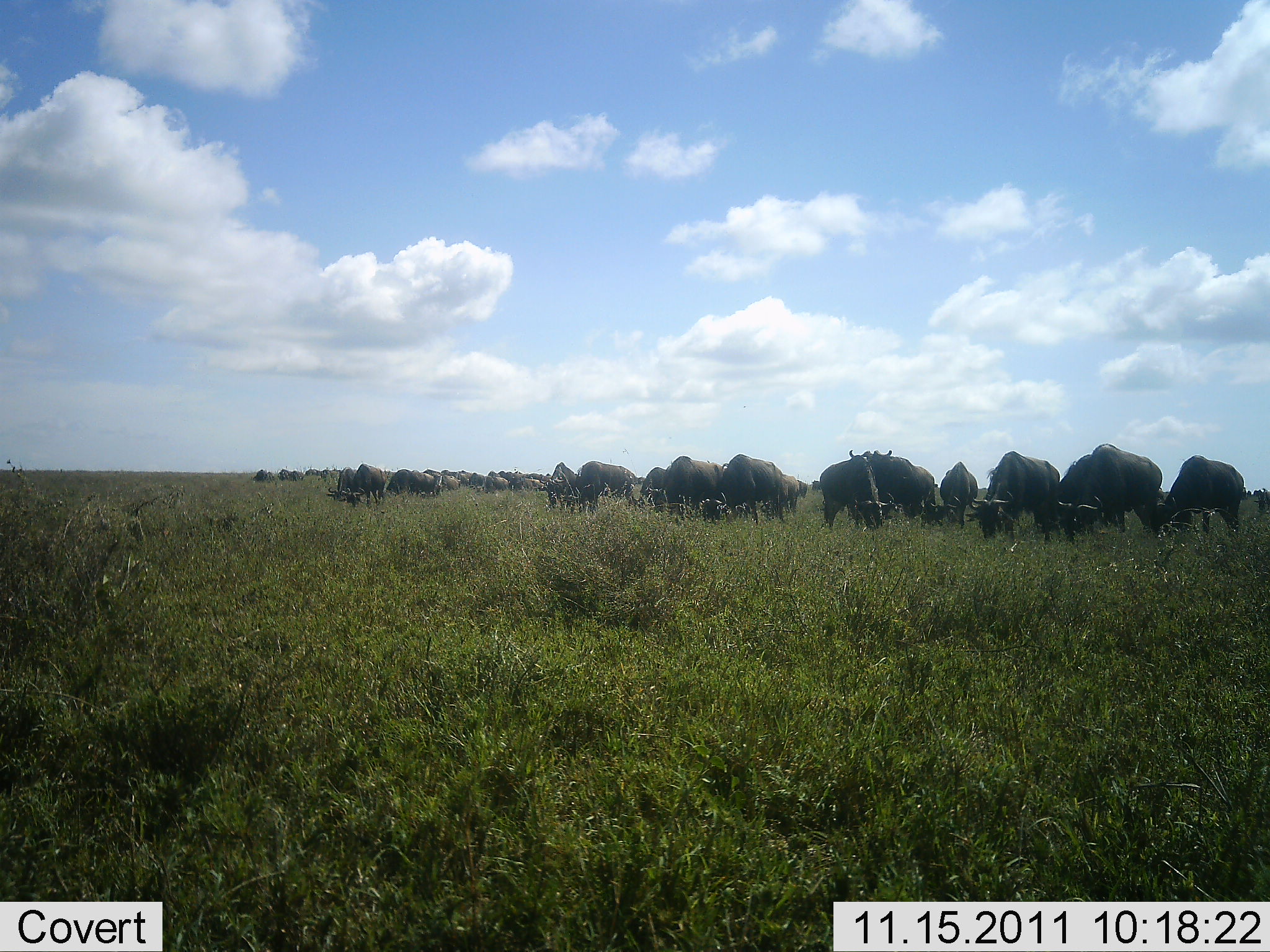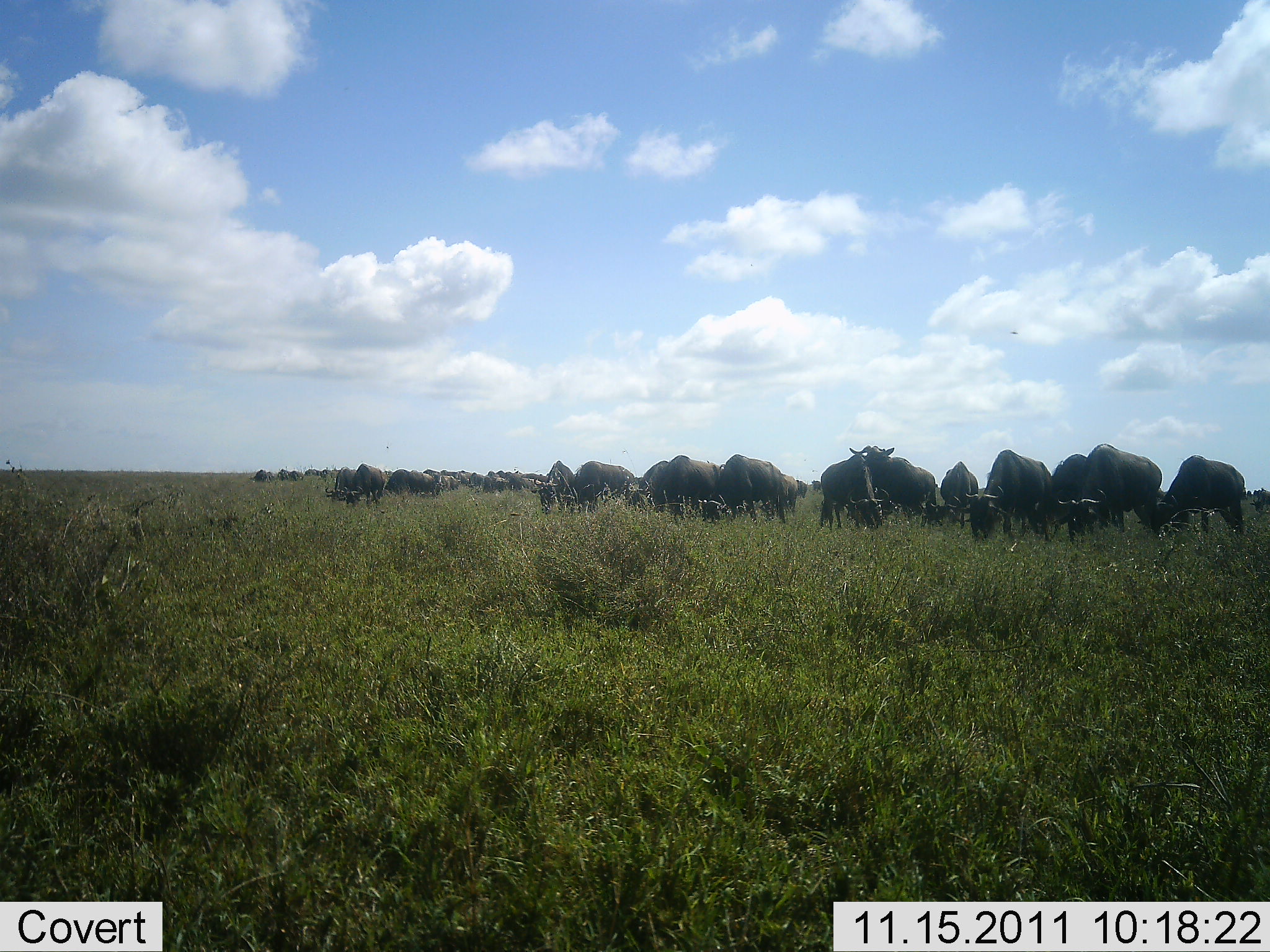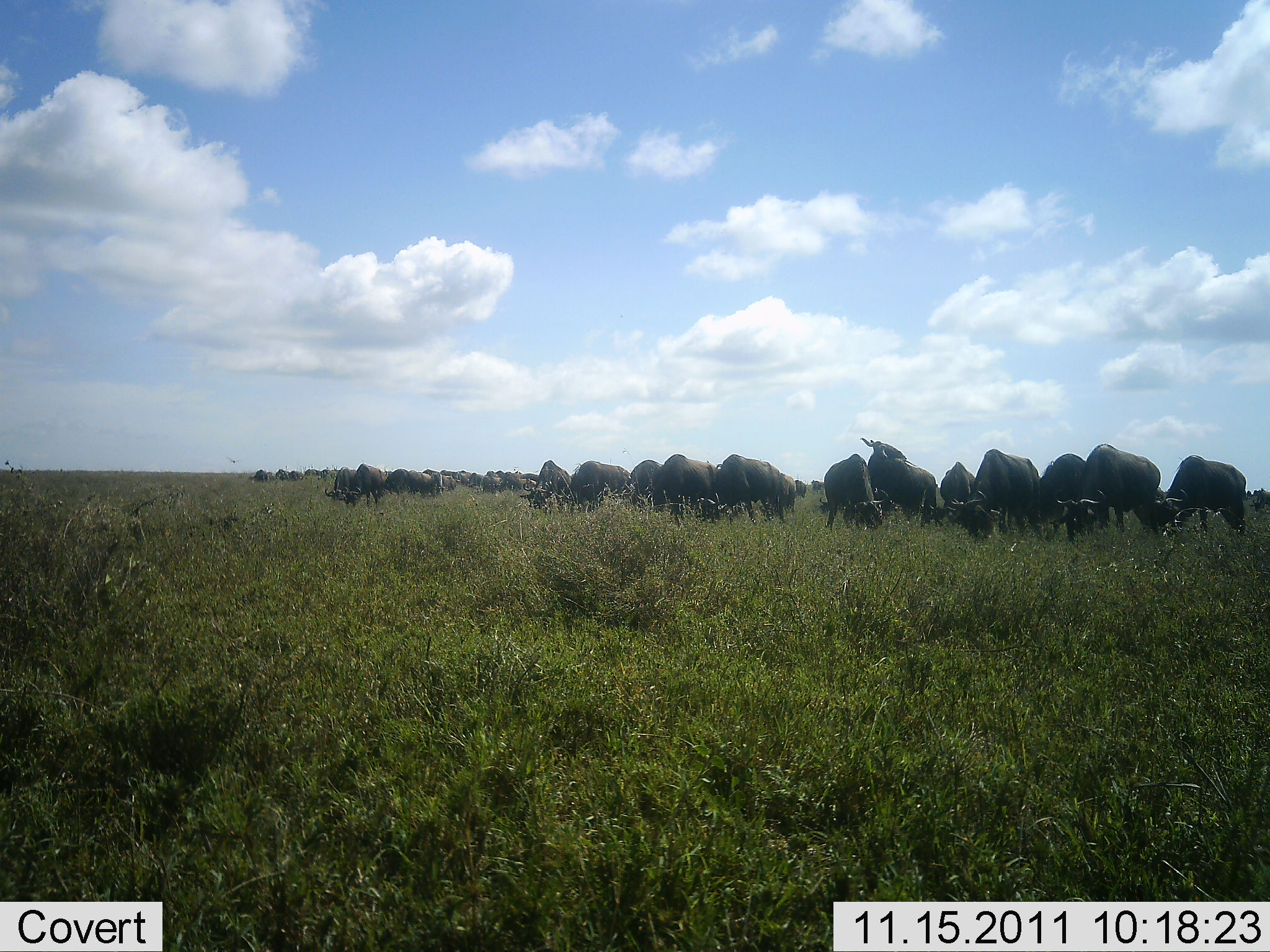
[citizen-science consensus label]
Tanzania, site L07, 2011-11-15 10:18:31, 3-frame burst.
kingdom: Animalia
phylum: Chordata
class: Mammalia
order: Artiodactyla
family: Bovidae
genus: Connochaetes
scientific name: Connochaetes taurinus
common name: blue wildebeest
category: wildebeest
Wildebeest (blue wildebeest) (Connochaetes taurinus), count 11-50. Behavior (volunteer vote fractions): standing 50%, resting 0%, moving 7%, interacting 0%. Young present (vote fraction): 7%. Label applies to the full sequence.